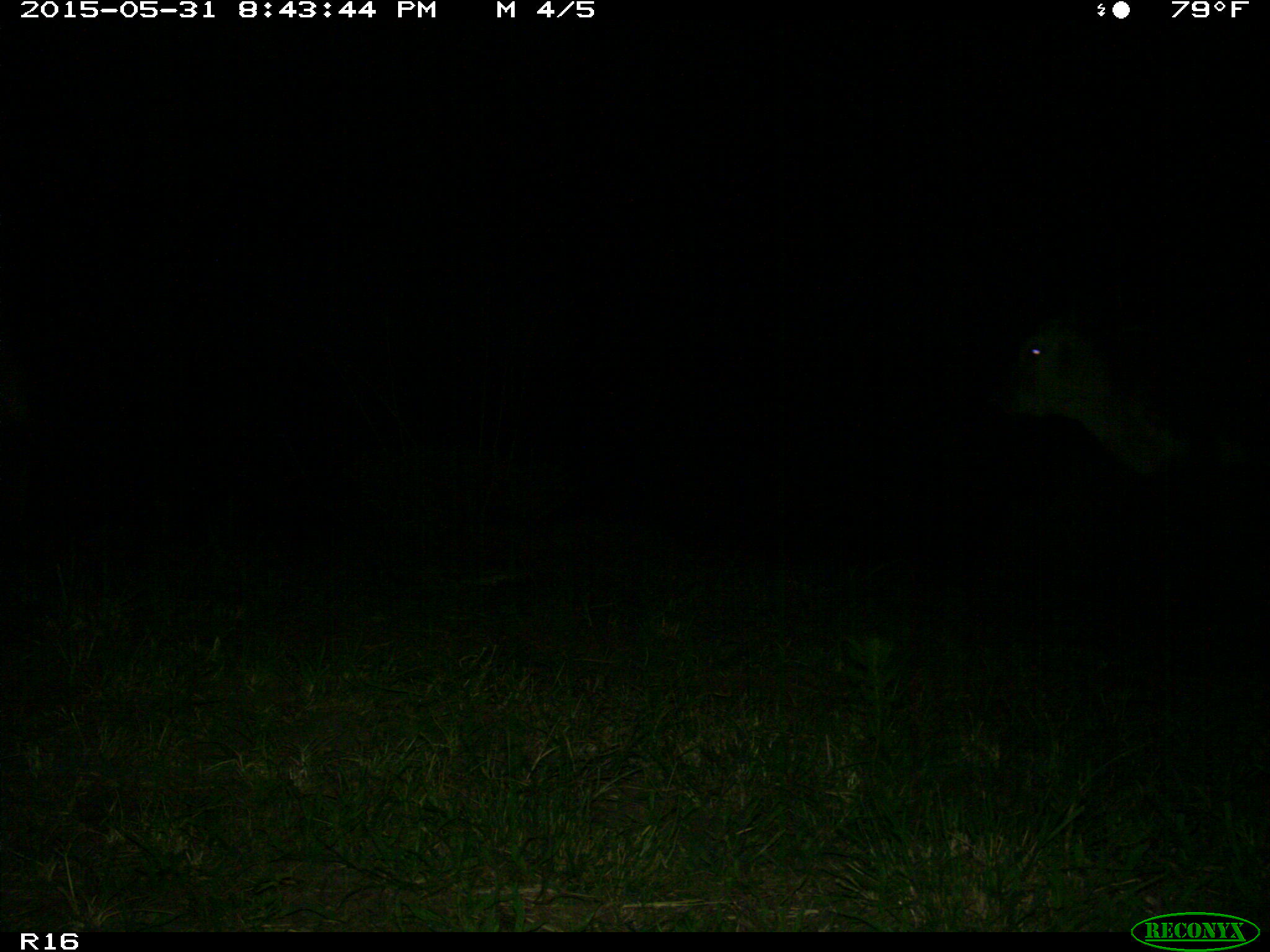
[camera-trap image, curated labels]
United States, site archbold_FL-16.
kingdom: Animalia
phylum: Chordata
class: Mammalia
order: Artiodactyla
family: Bovidae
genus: Bos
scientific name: Bos taurus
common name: domestic cow